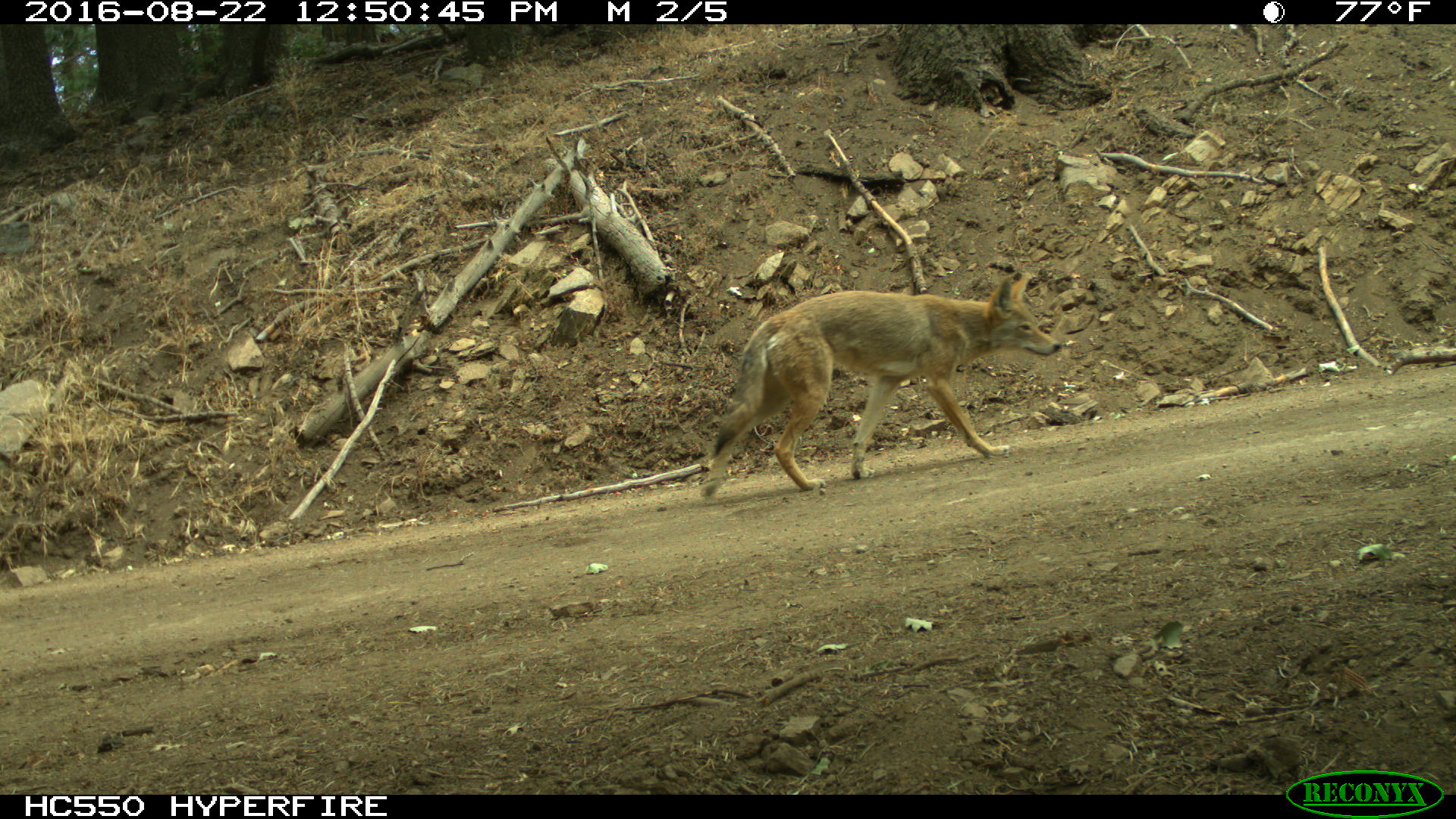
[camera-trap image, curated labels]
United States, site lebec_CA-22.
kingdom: Animalia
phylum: Chordata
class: Mammalia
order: Carnivora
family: Canidae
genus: Canis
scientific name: Canis latrans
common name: coyote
Canis latrans (coyote).